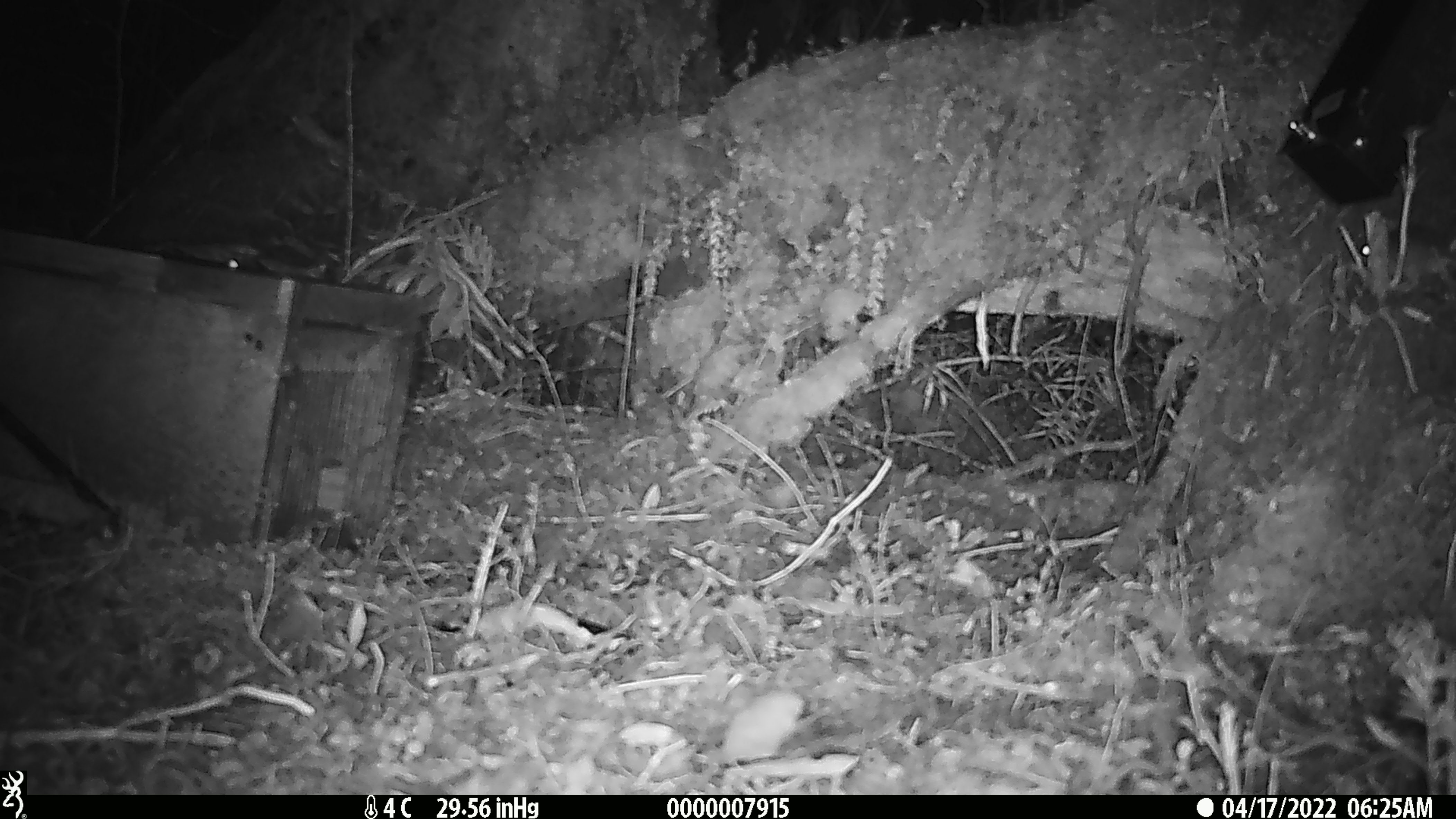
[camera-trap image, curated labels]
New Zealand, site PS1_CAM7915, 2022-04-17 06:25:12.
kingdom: Animalia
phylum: Chordata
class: Mammalia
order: Rodentia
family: Muridae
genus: Mus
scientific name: Mus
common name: mouse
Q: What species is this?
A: Mouse (Mus).